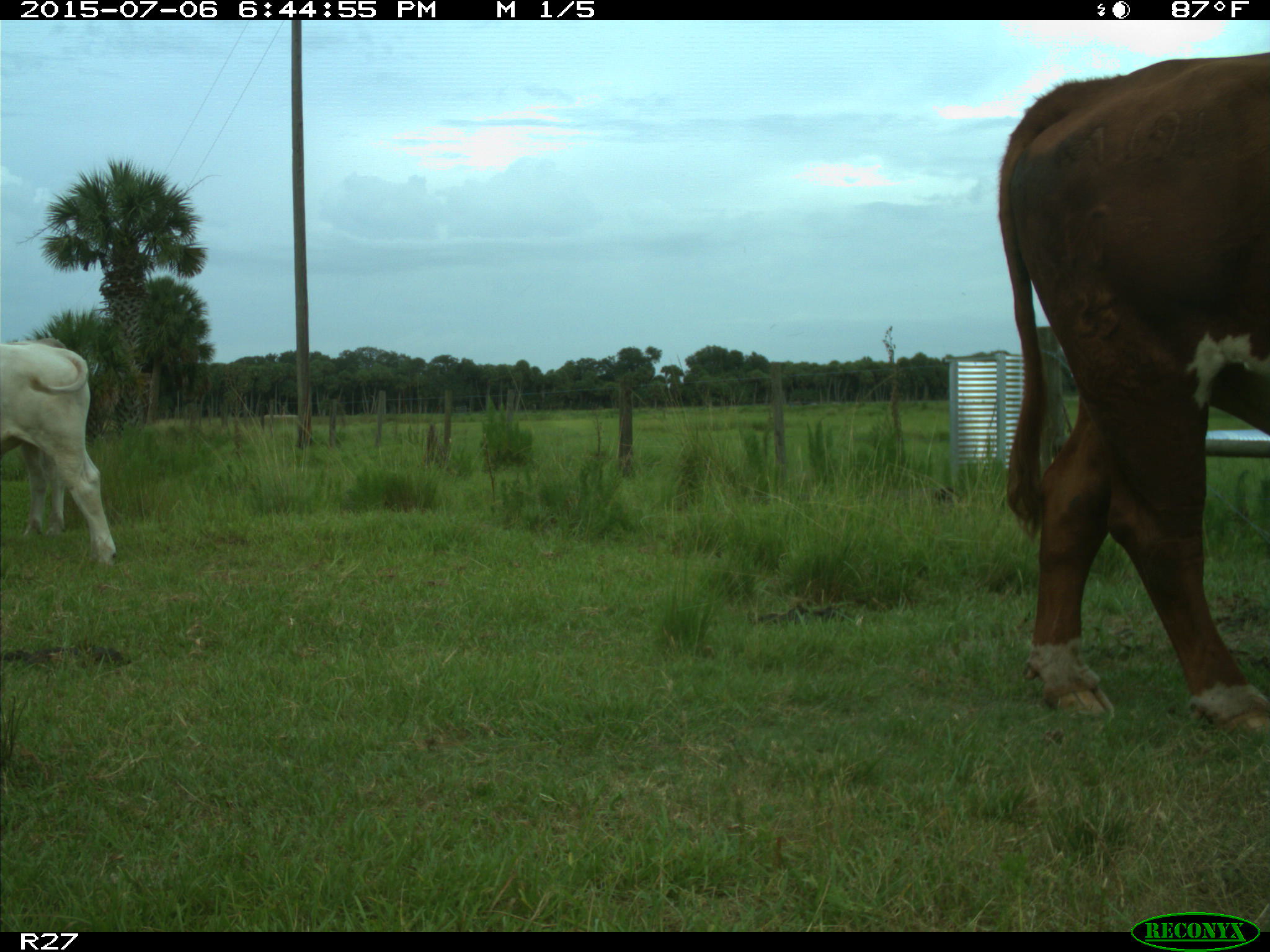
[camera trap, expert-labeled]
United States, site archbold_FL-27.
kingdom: Animalia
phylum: Chordata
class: Mammalia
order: Artiodactyla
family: Bovidae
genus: Bos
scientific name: Bos taurus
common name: domestic cow